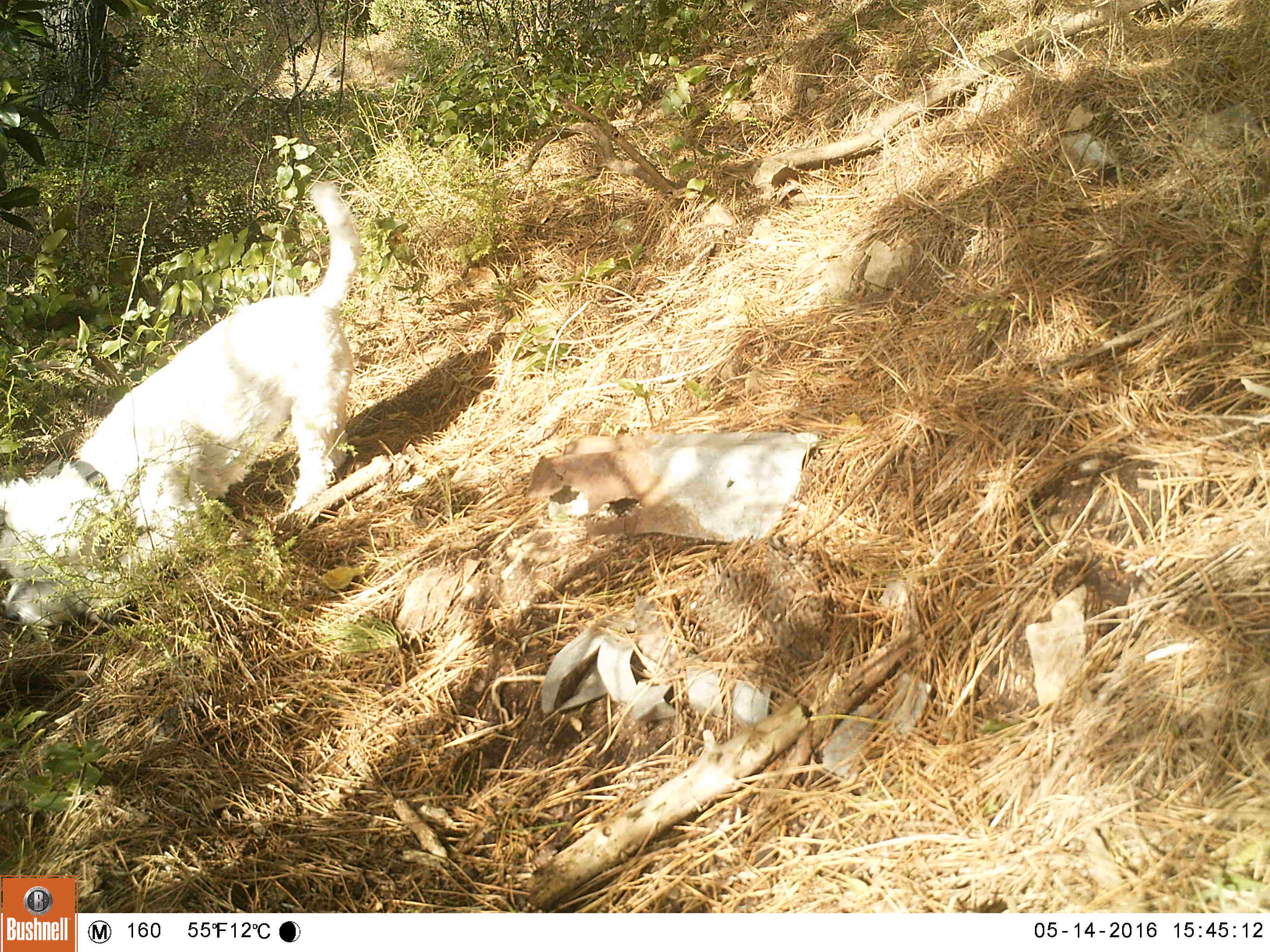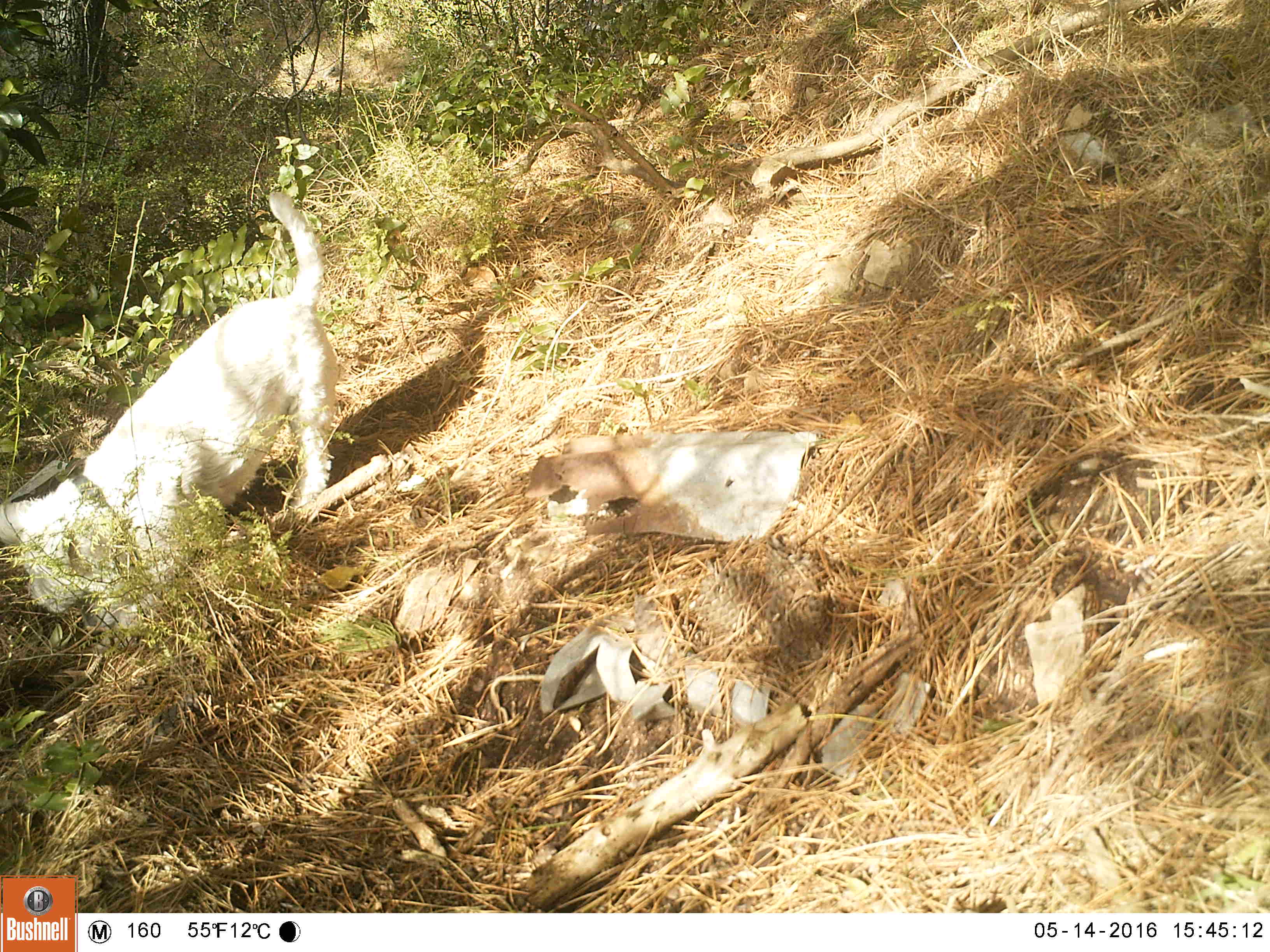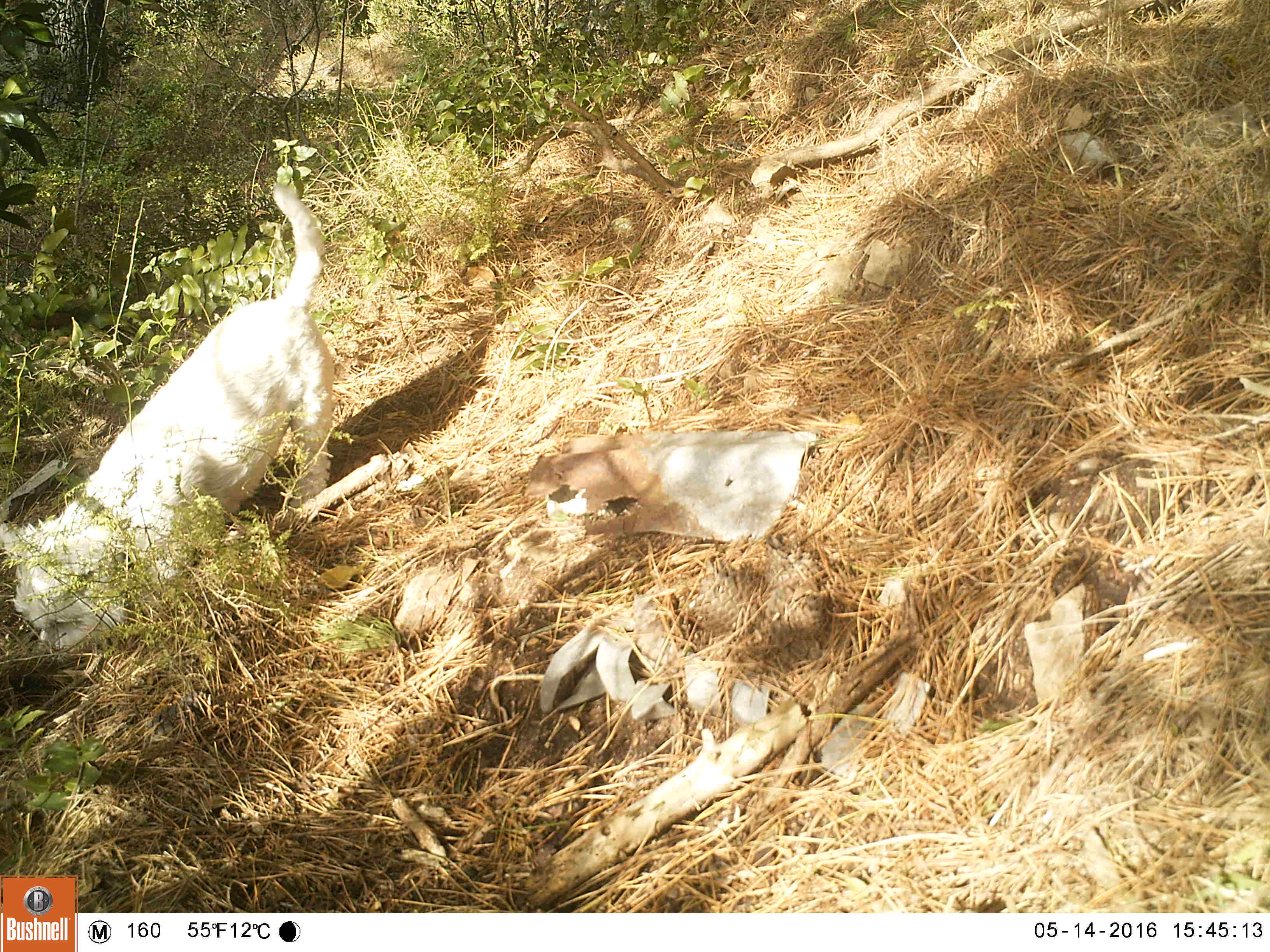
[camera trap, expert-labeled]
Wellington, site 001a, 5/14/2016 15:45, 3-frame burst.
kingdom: Animalia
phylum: Chordata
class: Mammalia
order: Carnivora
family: Canidae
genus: Canis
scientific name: Canis familiaris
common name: dog